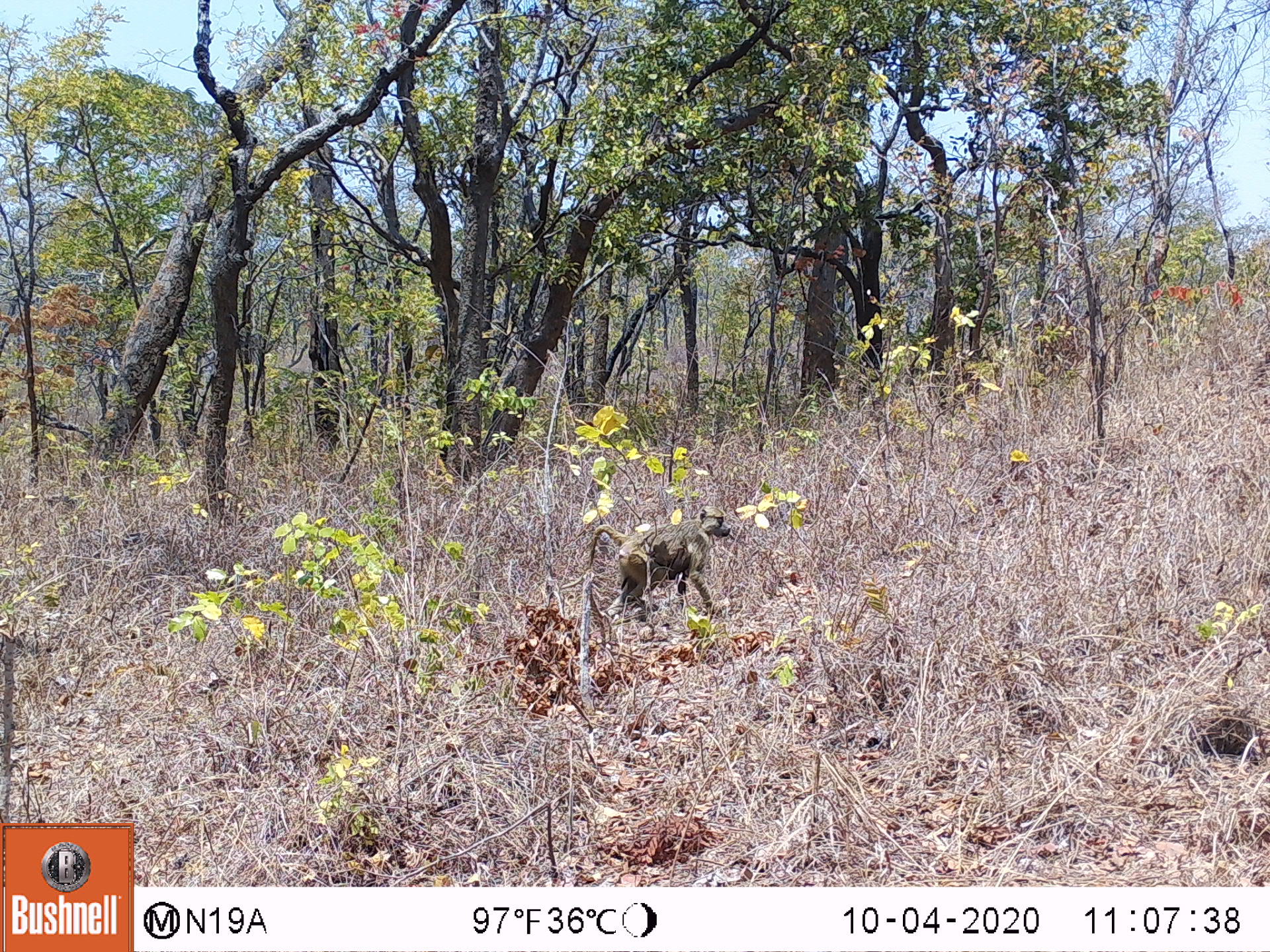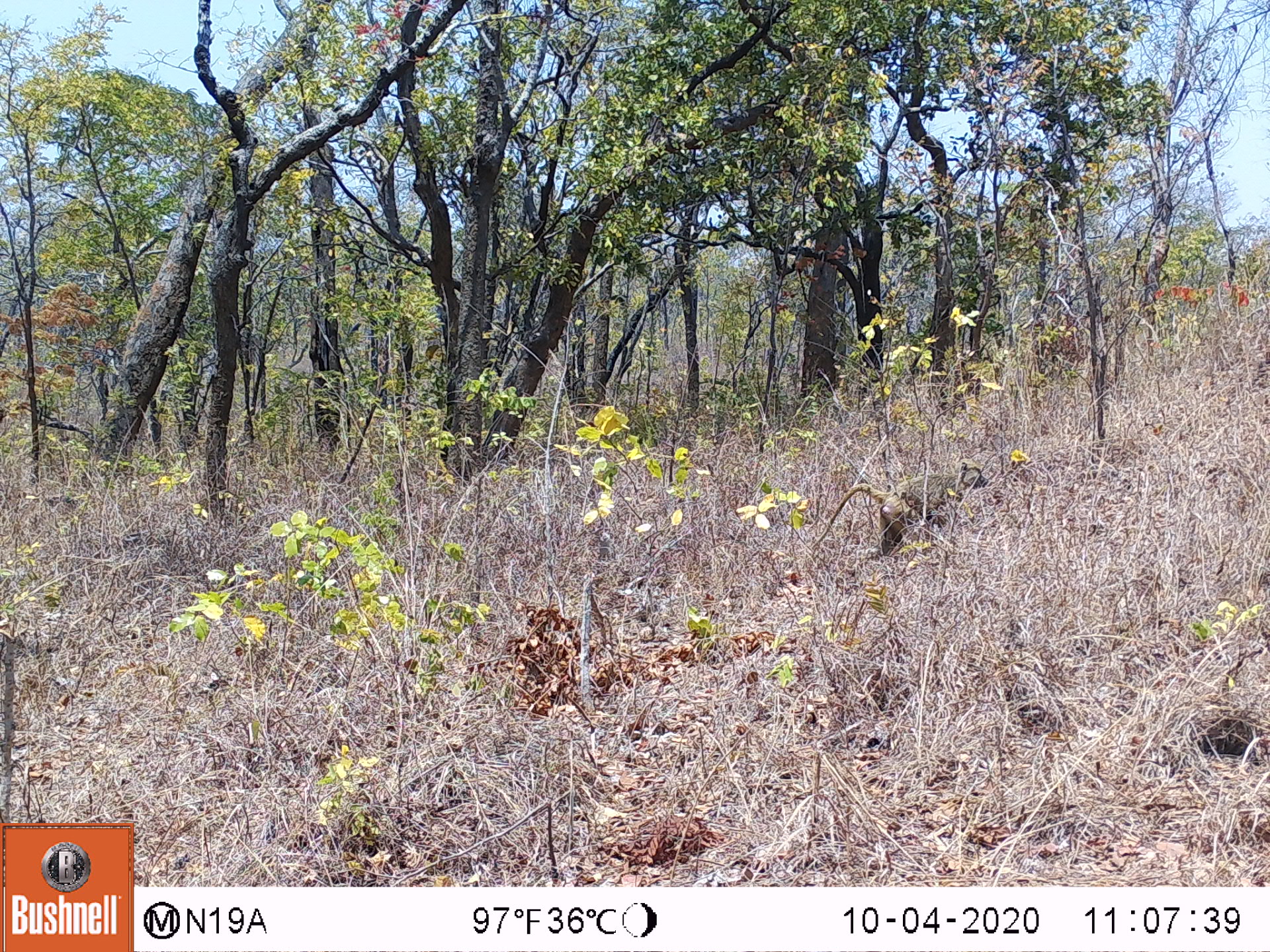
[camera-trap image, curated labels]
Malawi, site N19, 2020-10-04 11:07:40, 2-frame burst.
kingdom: Animalia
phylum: Chordata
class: Mammalia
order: Primates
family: Cercopithecidae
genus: Papio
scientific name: Papio cynocephalus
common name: yellow baboon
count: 1